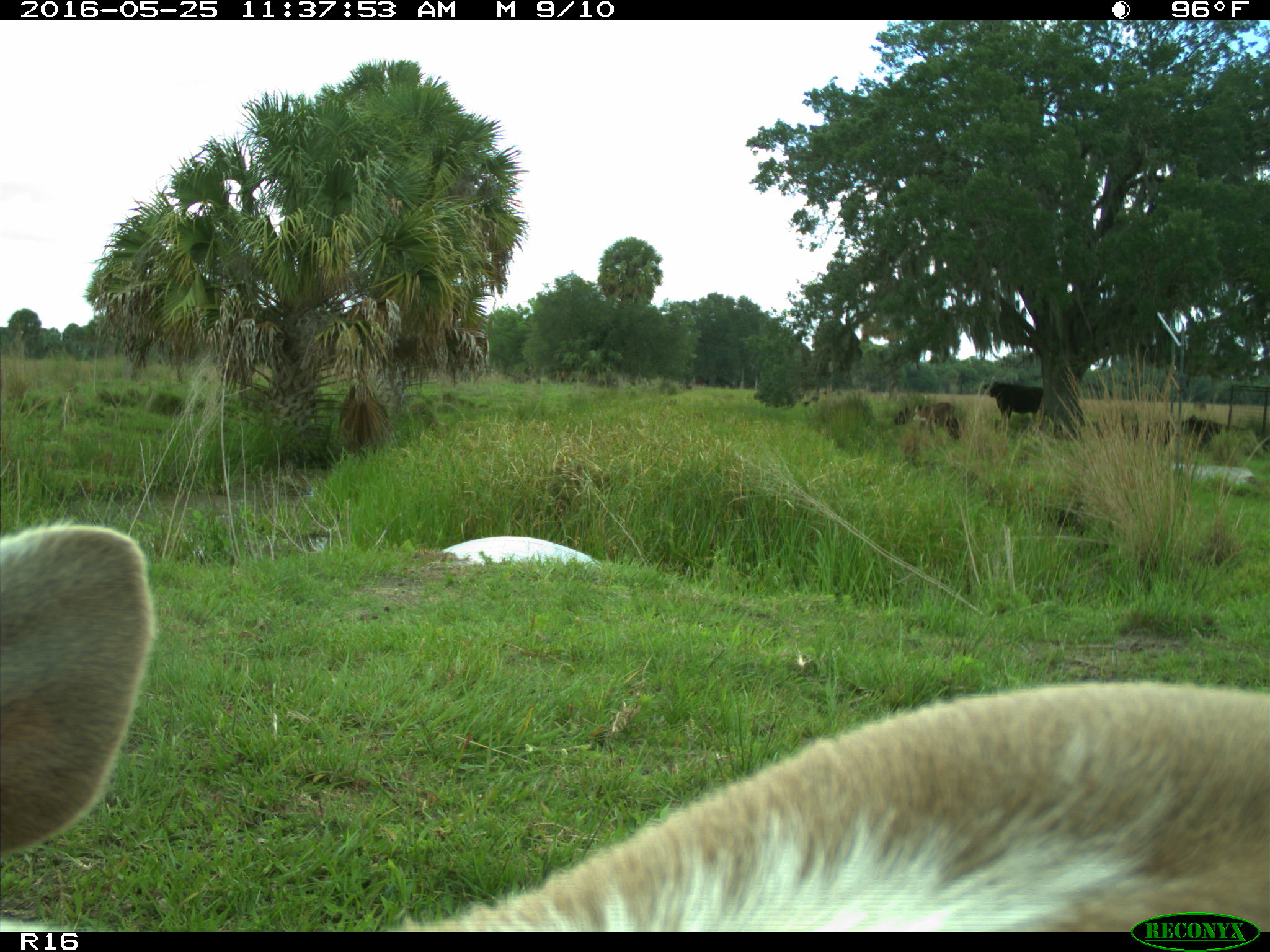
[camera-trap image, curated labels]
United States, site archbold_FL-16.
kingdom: Animalia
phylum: Chordata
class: Mammalia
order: Artiodactyla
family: Bovidae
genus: Bos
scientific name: Bos taurus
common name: domestic cow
Bos taurus (domestic cow).